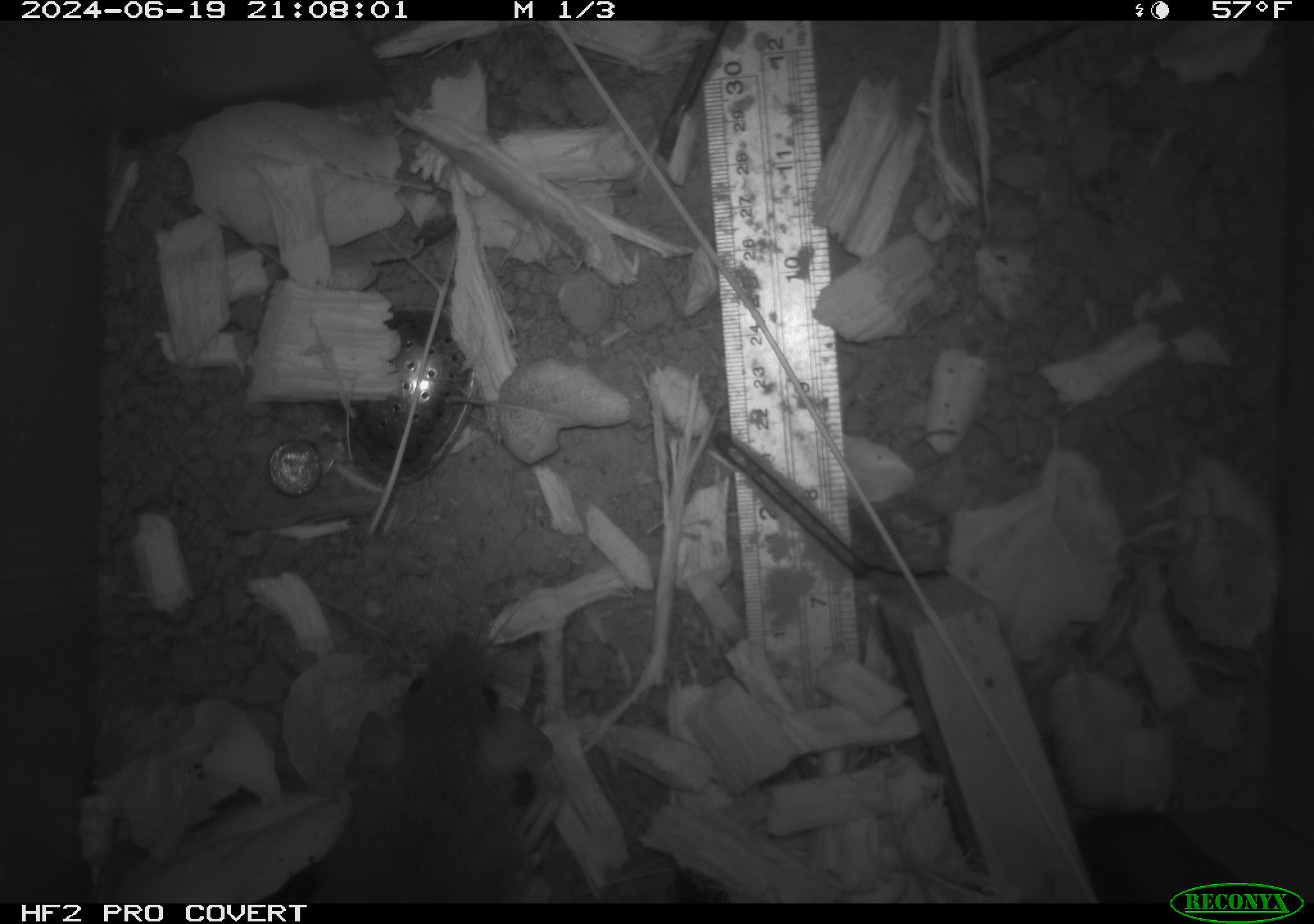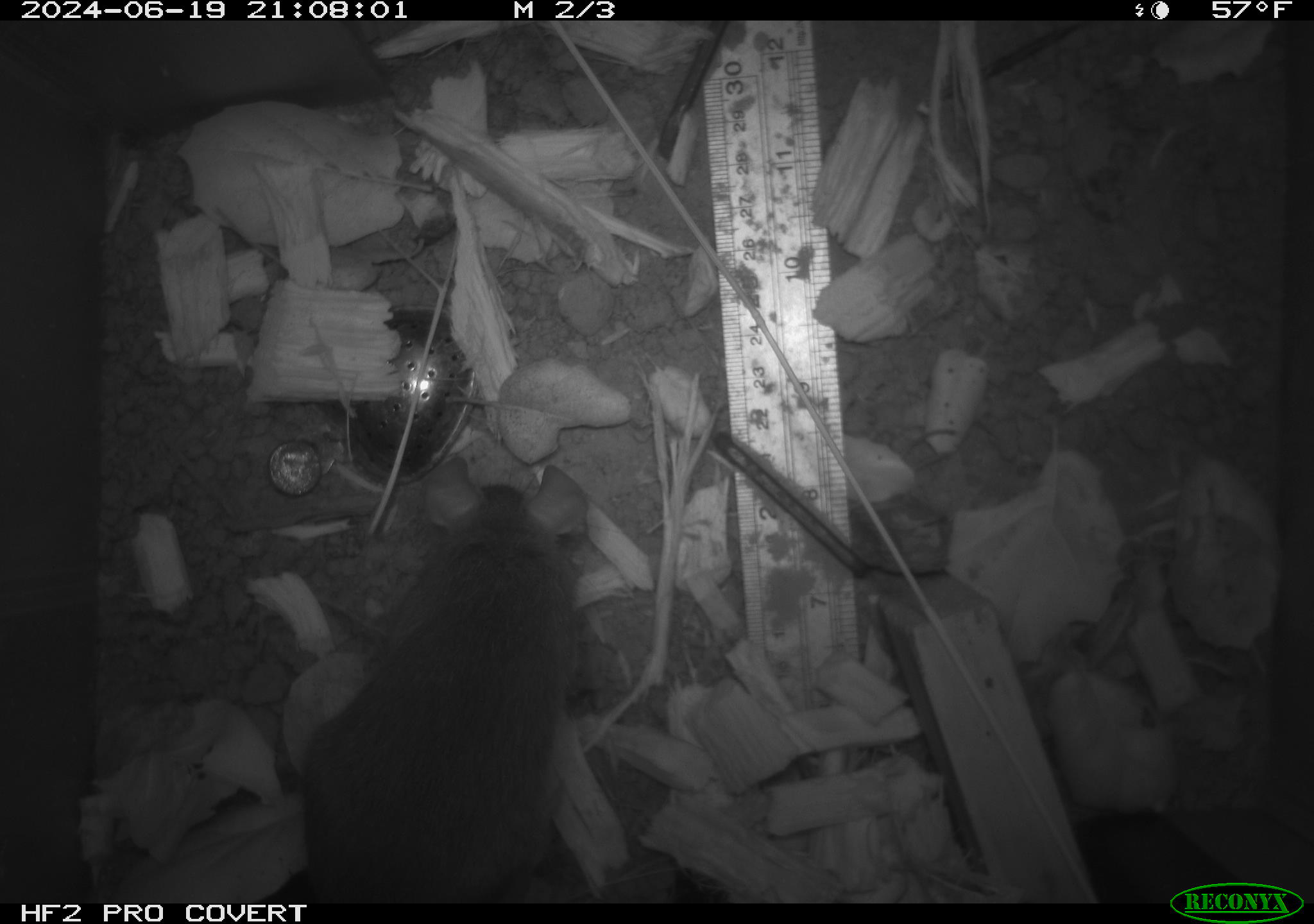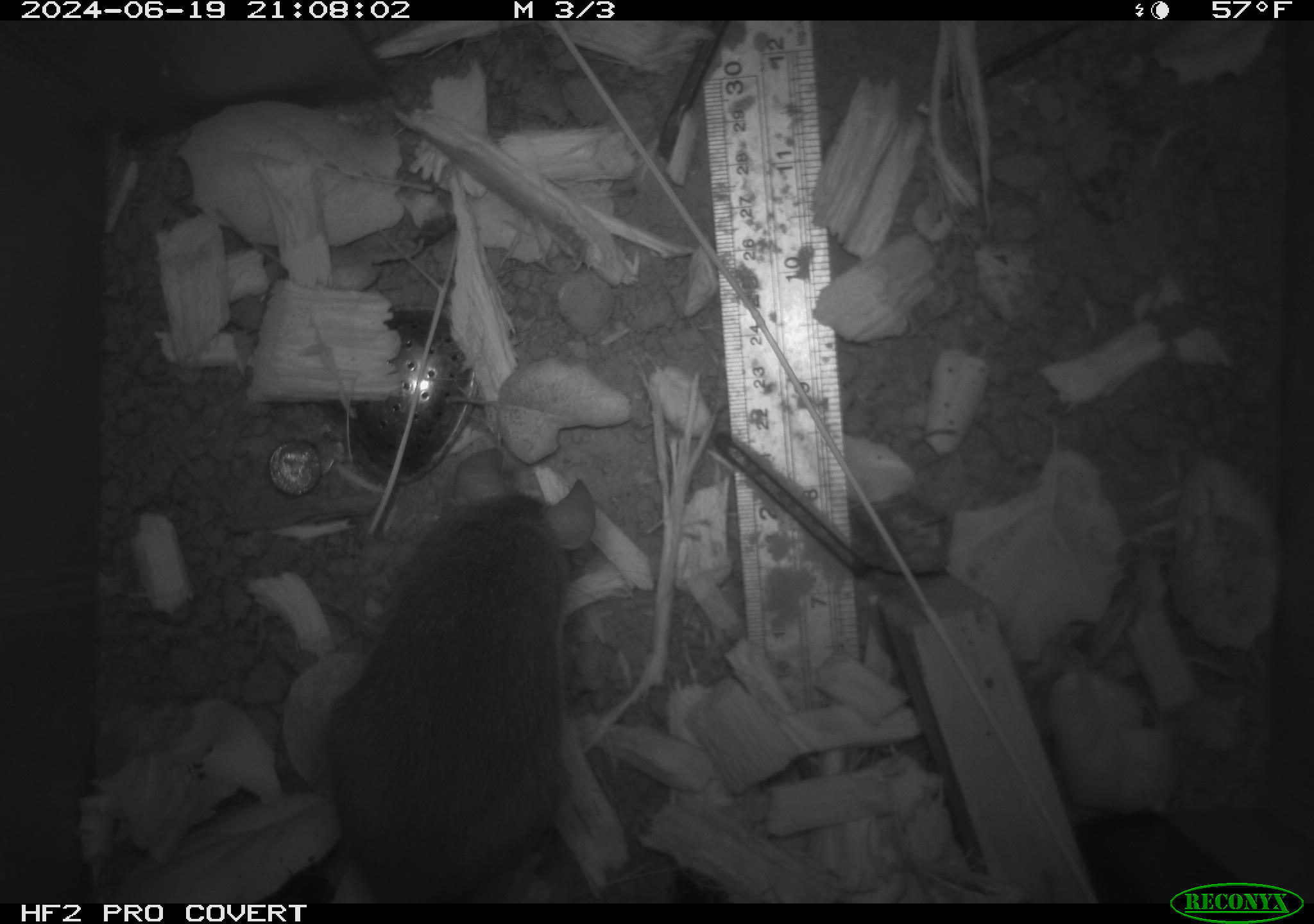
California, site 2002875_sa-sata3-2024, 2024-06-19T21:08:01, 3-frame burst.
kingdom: Animalia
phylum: Chordata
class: Mammalia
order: Rodentia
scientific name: Rodentia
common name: rodent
Rodent (Rodentia).